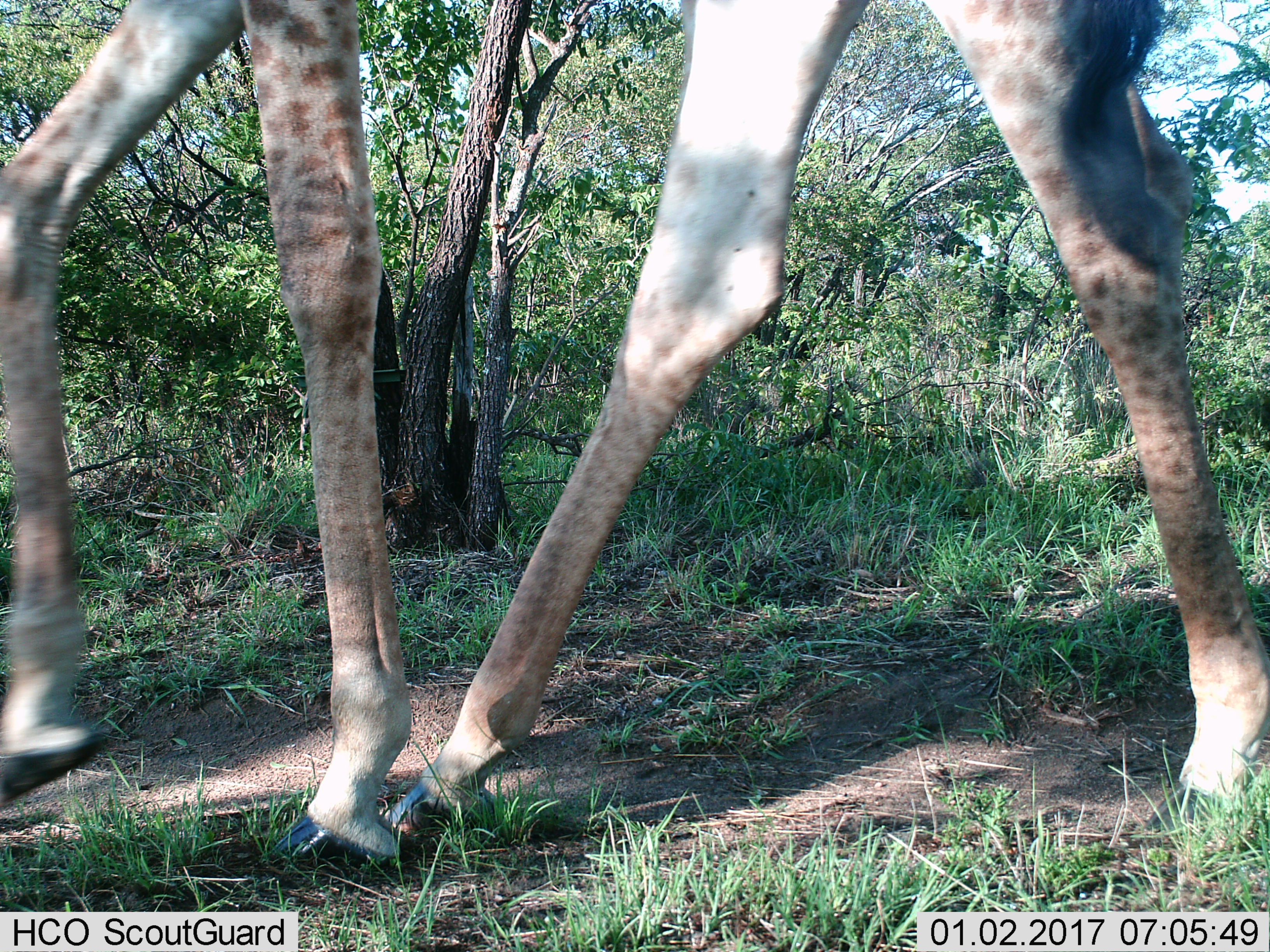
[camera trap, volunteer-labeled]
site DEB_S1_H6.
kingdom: Animalia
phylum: Chordata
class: Mammalia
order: Artiodactyla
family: Giraffidae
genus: Giraffa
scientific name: Giraffa camelopardalis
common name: giraffe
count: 1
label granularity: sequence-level